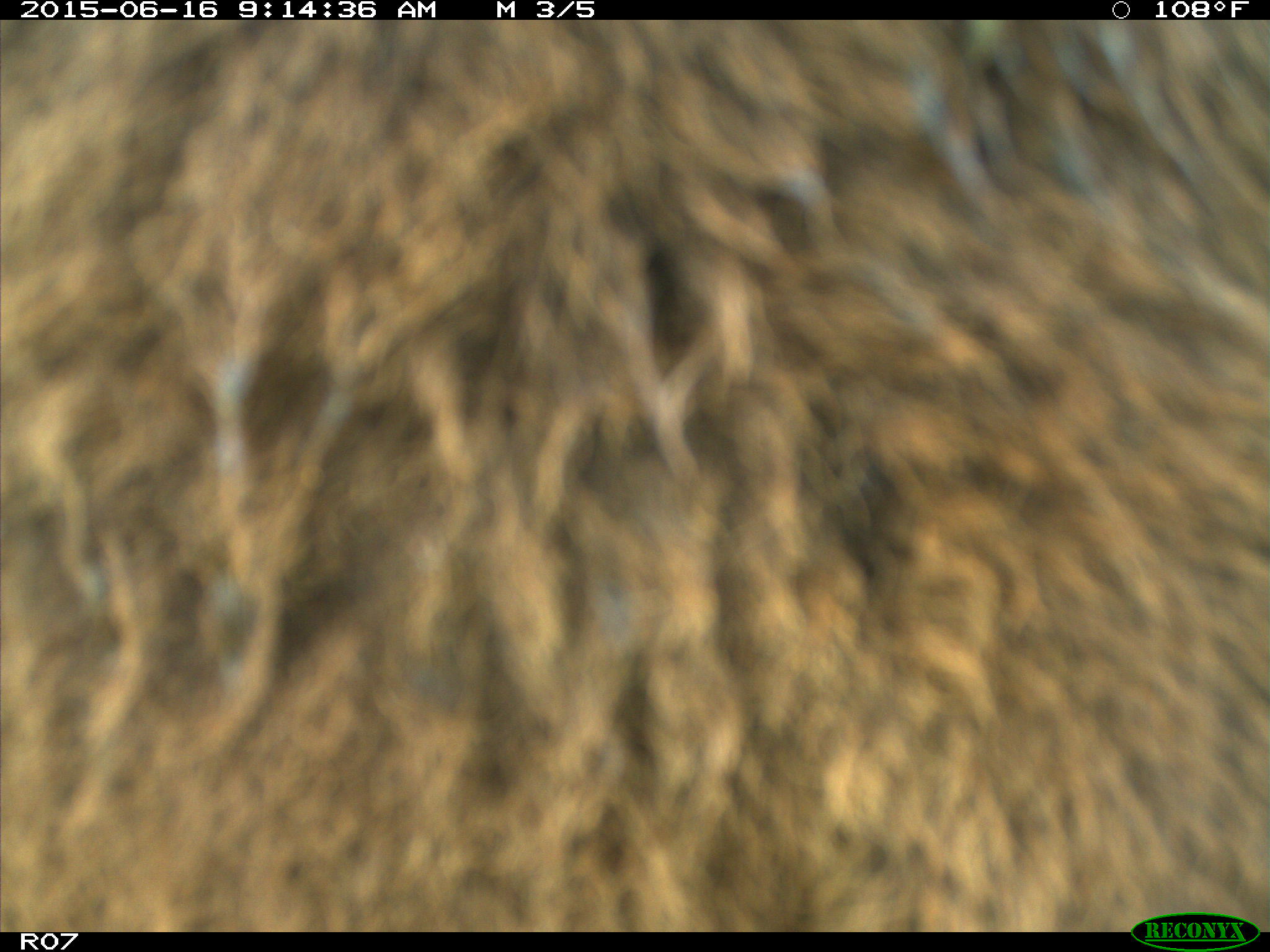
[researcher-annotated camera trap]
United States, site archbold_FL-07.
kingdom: Animalia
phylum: Chordata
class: Mammalia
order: Artiodactyla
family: Bovidae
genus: Bos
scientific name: Bos taurus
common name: domestic cow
Bos taurus (domestic cow).